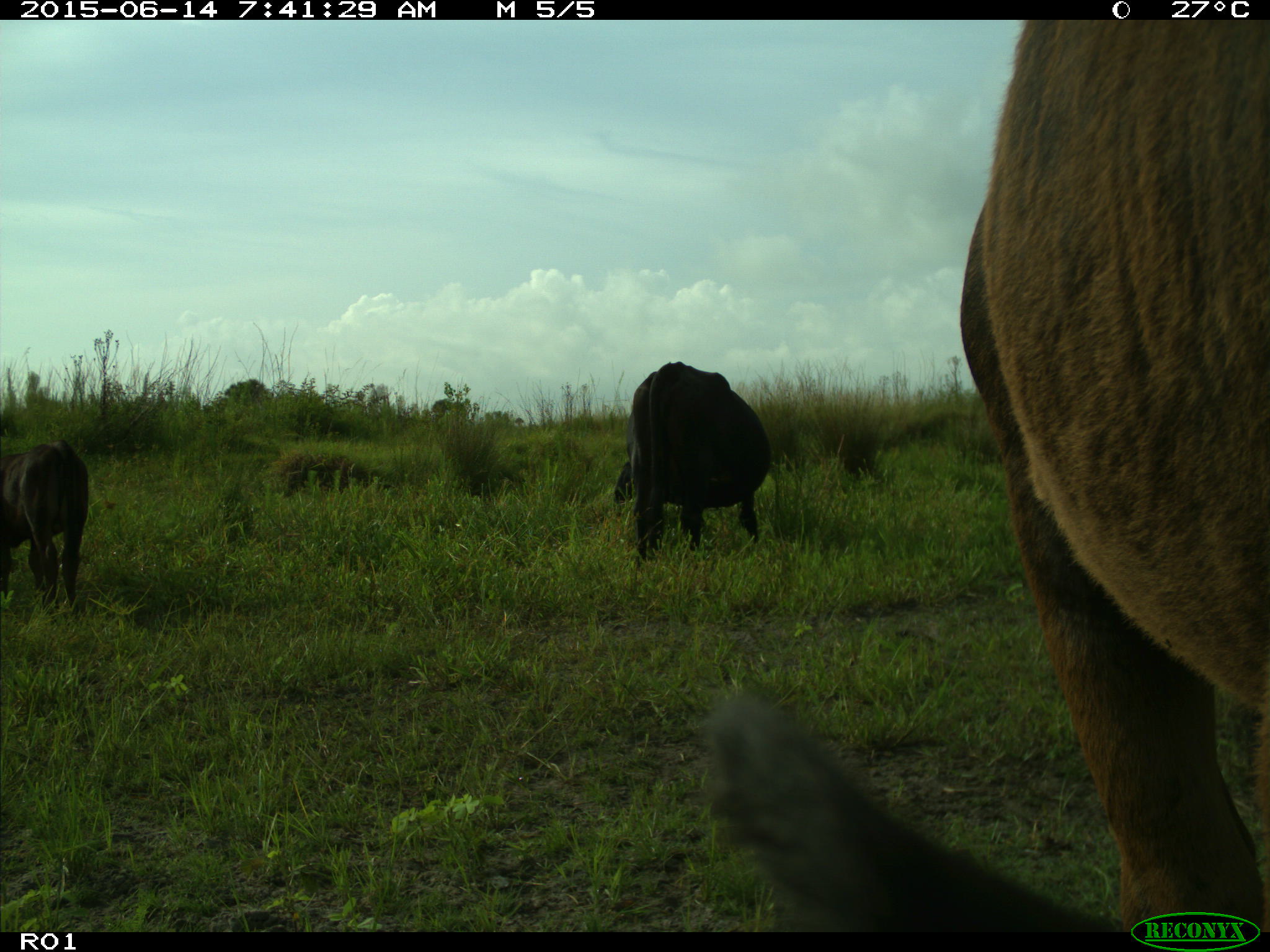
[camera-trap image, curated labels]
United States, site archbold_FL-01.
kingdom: Animalia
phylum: Chordata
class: Mammalia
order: Artiodactyla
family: Bovidae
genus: Bos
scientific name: Bos taurus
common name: domestic cow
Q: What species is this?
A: Bos taurus (domestic cow).